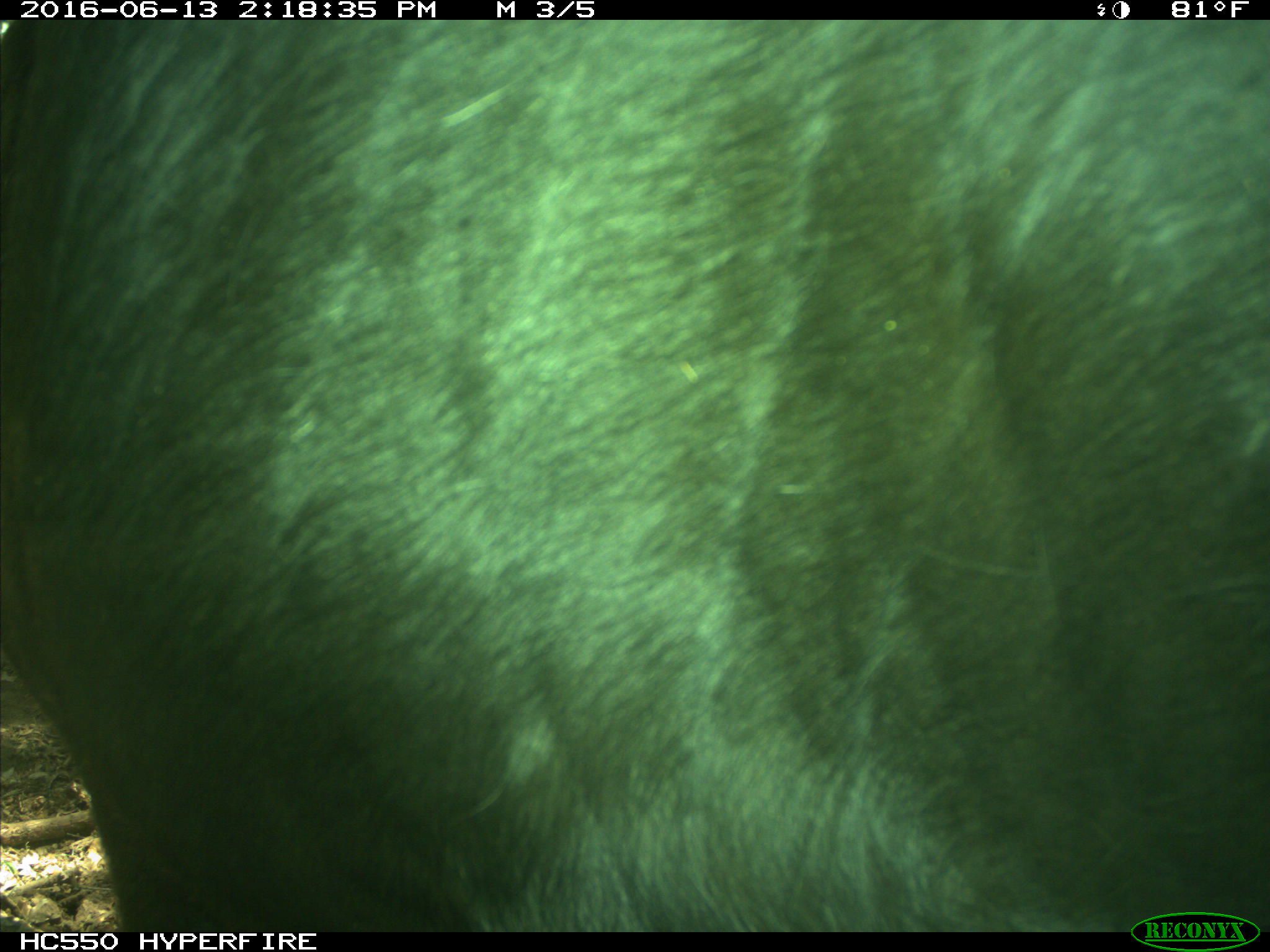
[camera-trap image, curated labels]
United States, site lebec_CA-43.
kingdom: Animalia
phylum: Chordata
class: Mammalia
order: Artiodactyla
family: Bovidae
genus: Bos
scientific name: Bos taurus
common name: domestic cow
Bos taurus (domestic cow).